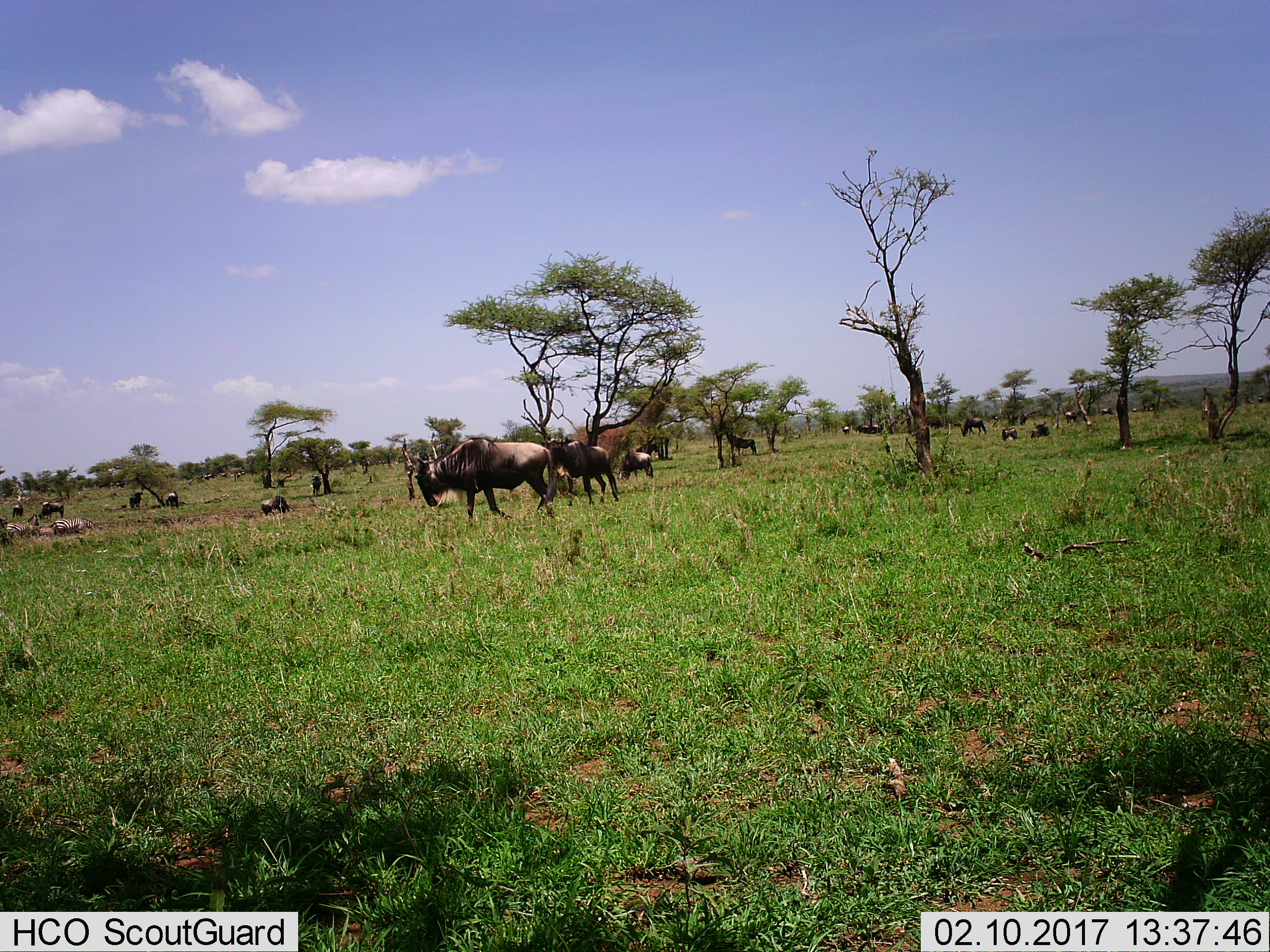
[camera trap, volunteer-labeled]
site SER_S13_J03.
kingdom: Animalia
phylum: Chordata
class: Mammalia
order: Artiodactyla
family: Bovidae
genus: Connochaetes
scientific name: Connochaetes taurinus taurinus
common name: blue wildebeest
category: wildebeestblue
Wildebeestblue (blue wildebeest) (Connochaetes taurinus taurinus), count 11-50. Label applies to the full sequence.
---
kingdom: Animalia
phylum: Chordata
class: Mammalia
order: Perissodactyla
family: Equidae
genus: Equus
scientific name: Equus quagga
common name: plains zebra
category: zebraplains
Zebraplains (plains zebra) (Equus quagga), count 2. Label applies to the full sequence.